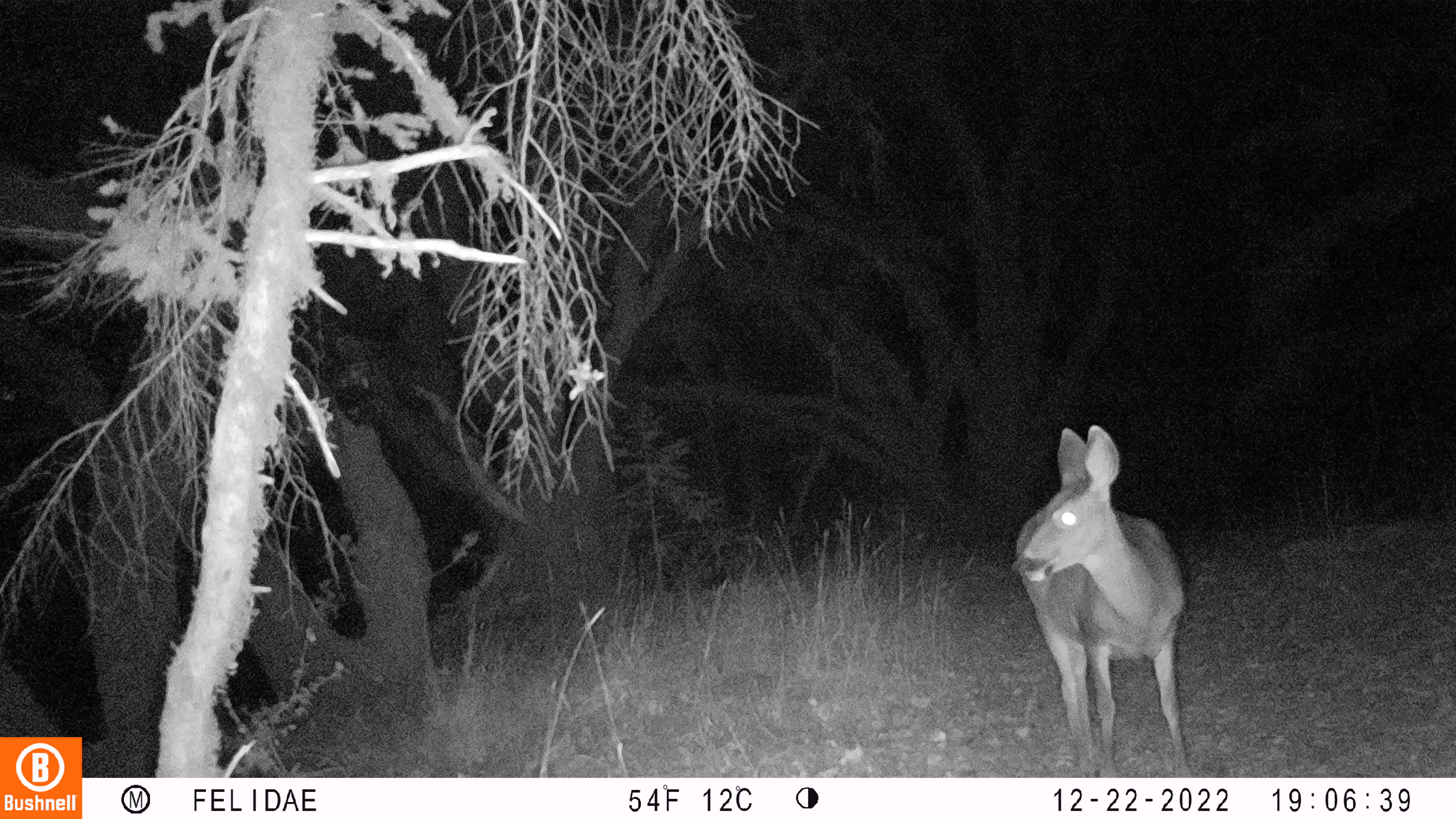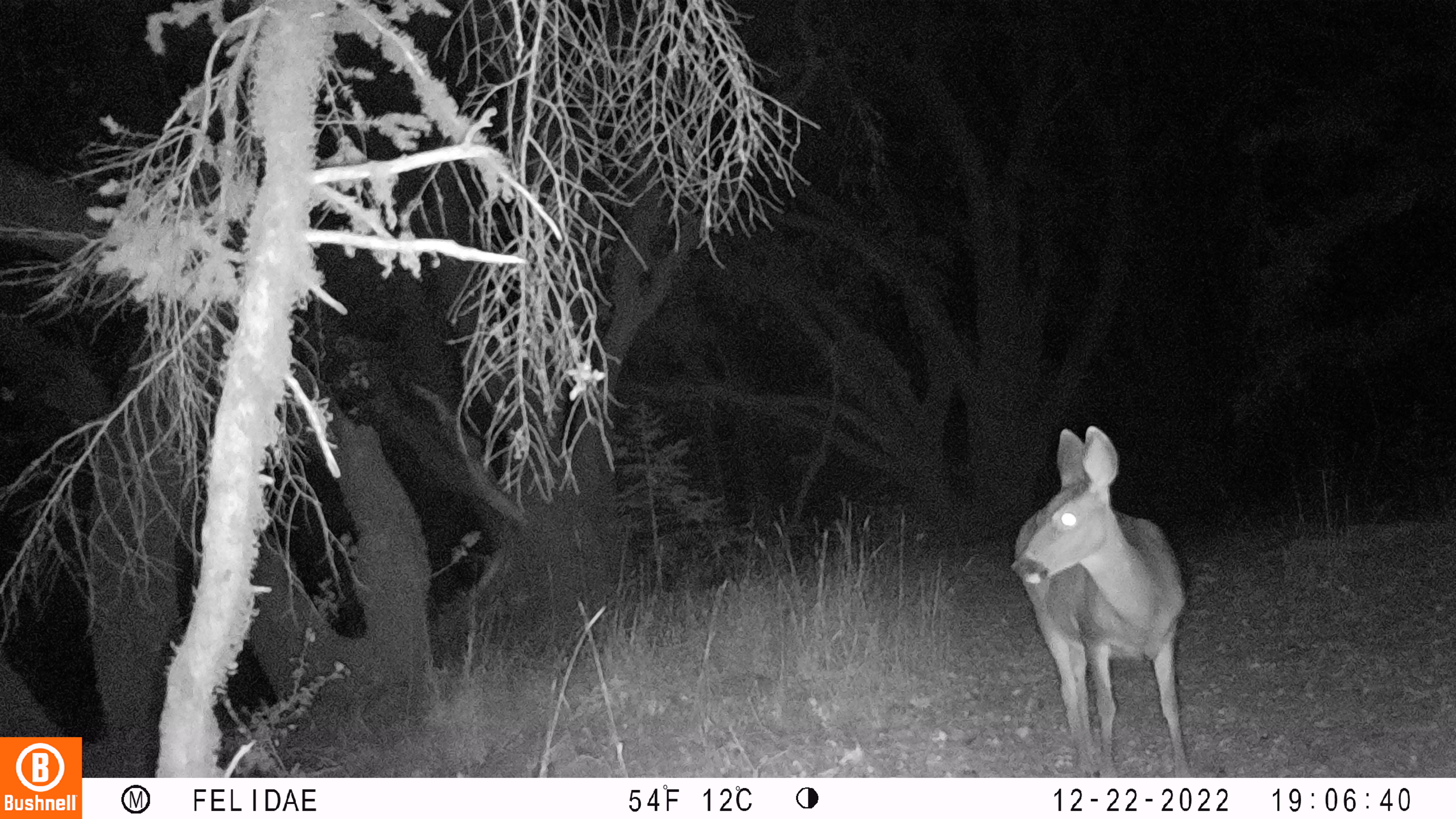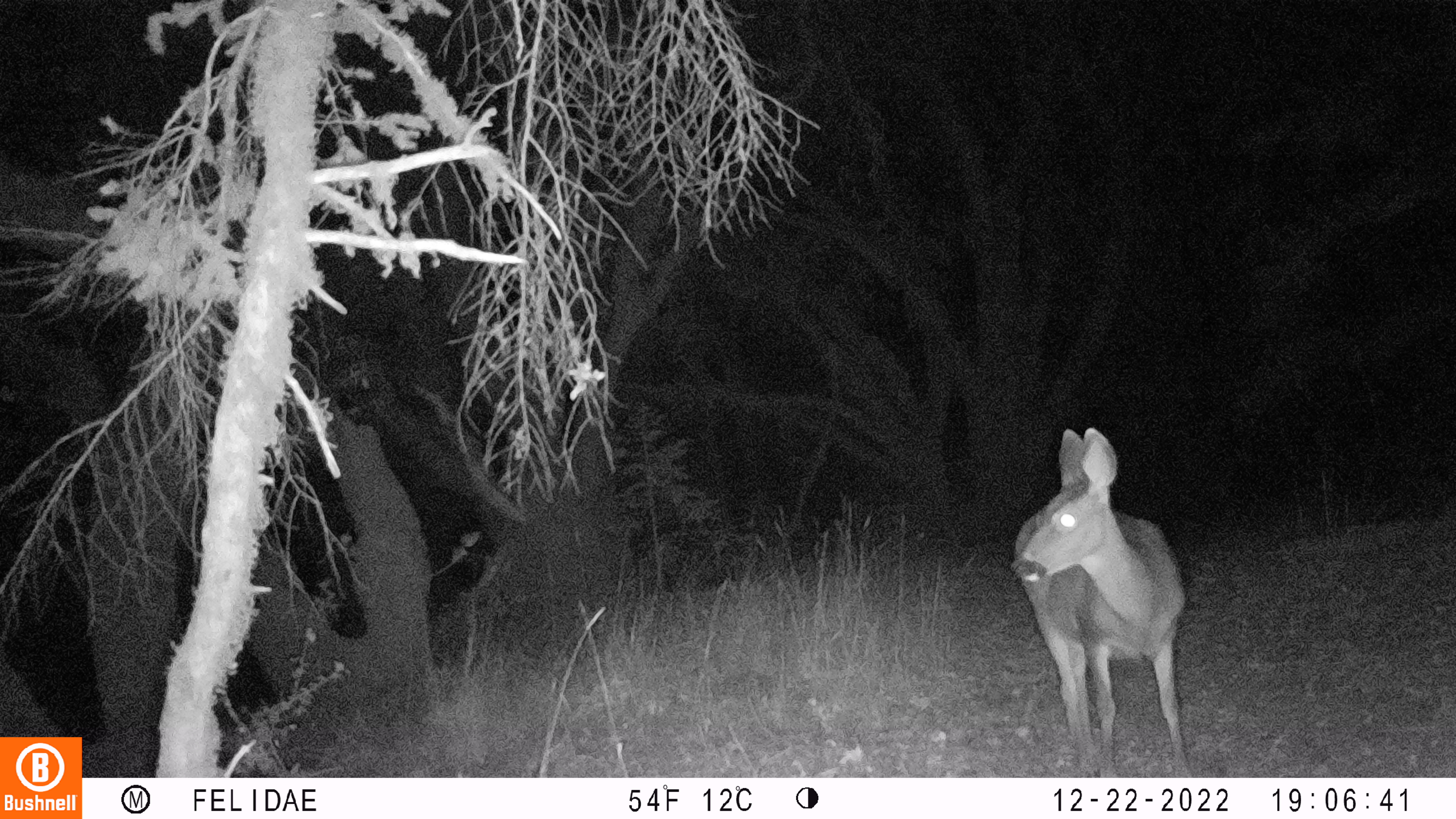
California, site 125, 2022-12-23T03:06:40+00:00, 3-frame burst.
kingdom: Animalia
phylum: Chordata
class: Mammalia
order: Artiodactyla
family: Cervidae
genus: Odocoileus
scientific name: Odocoileus hemionus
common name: mule deer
Mule deer (Odocoileus hemionus).